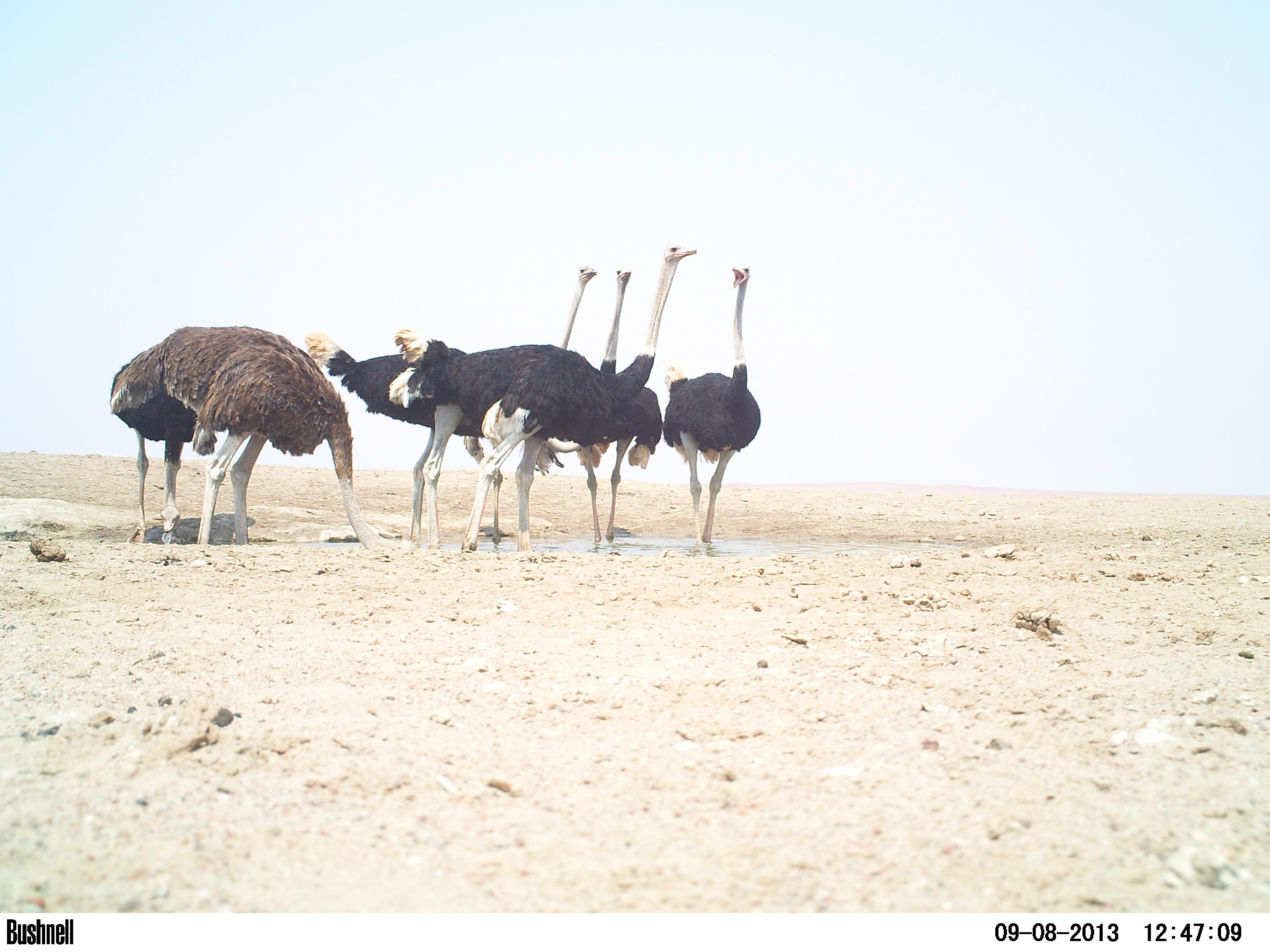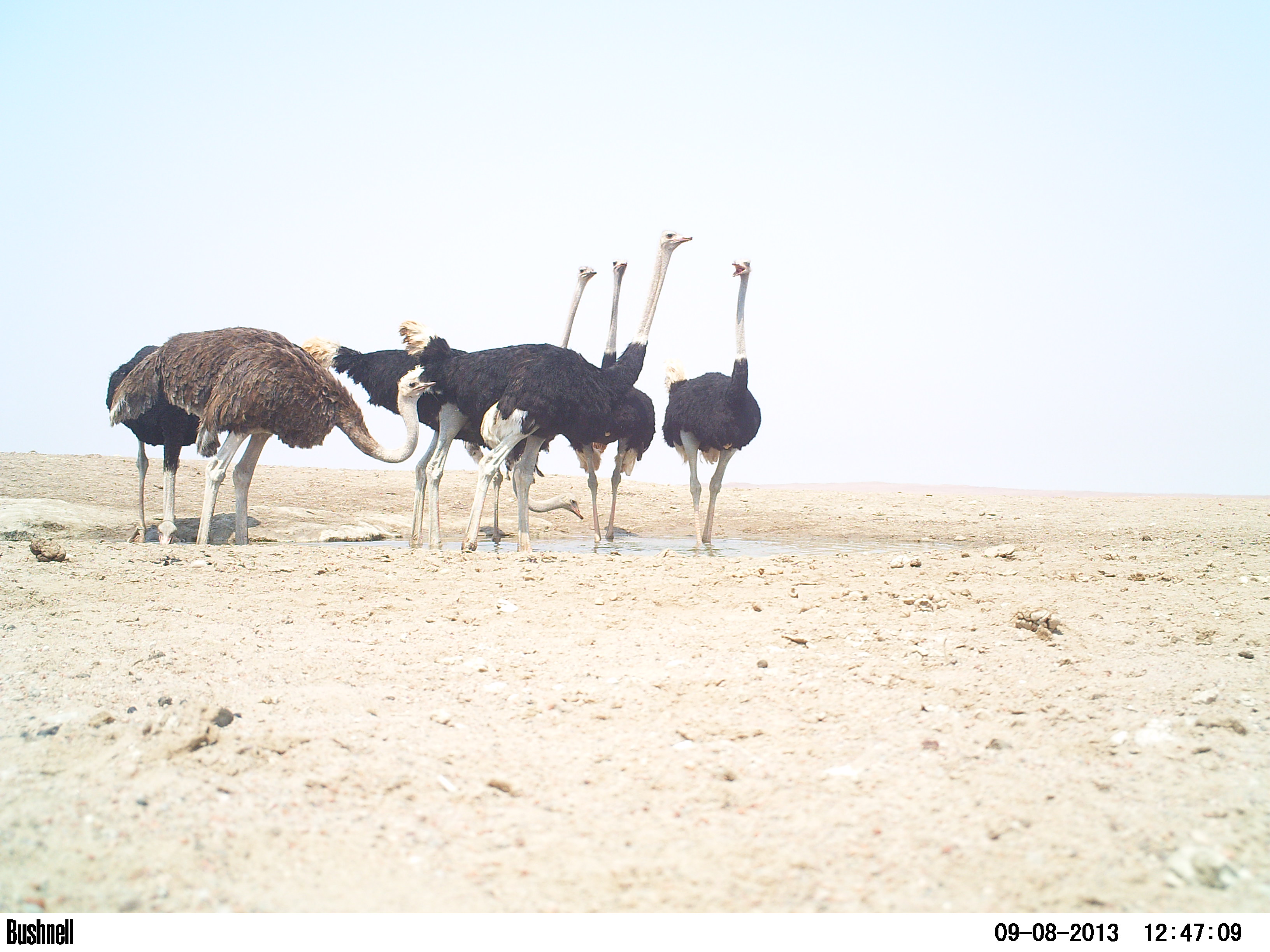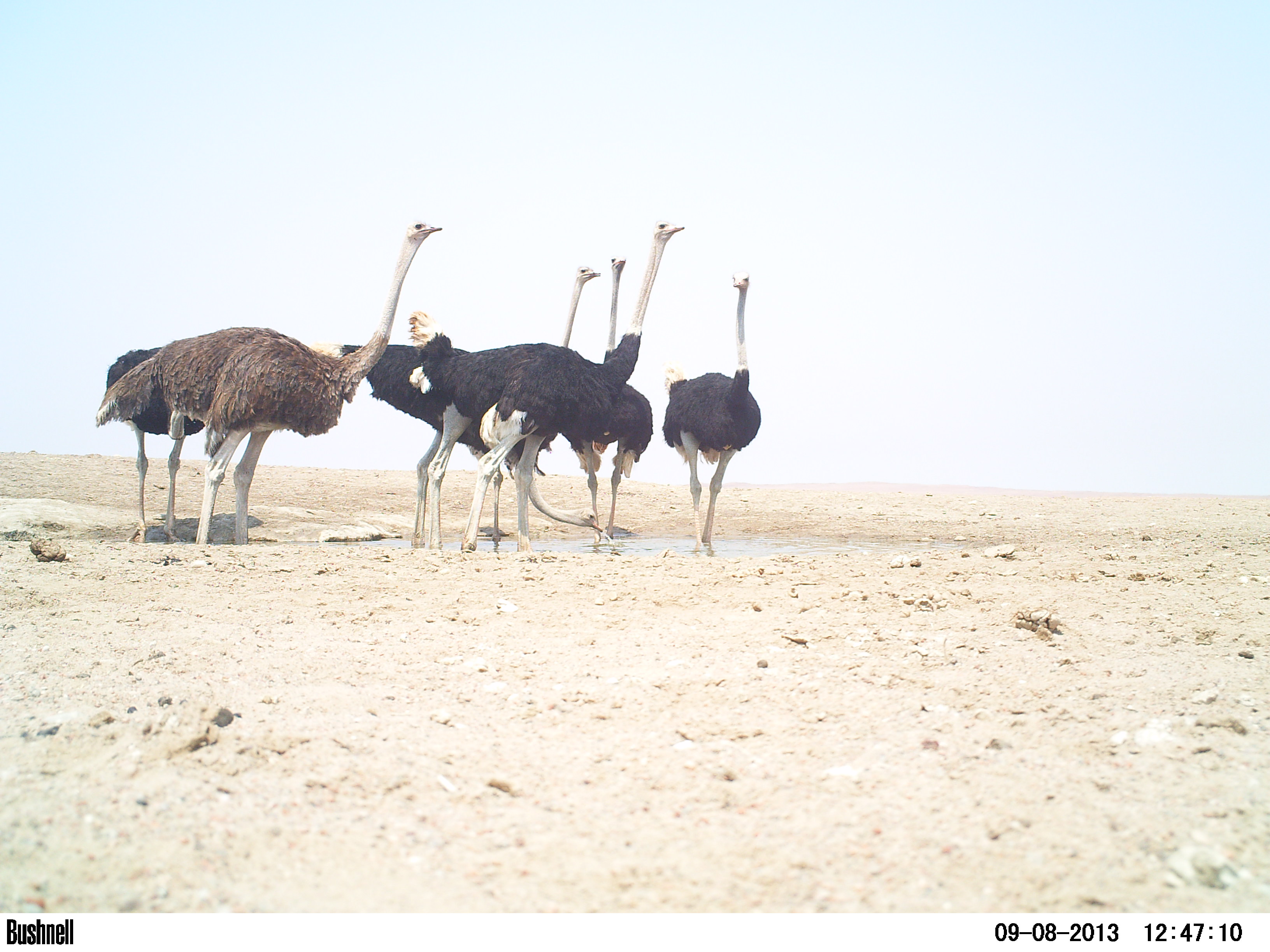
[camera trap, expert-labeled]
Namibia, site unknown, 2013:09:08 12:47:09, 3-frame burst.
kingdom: Animalia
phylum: Chordata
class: Aves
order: Struthioniformes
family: Struthionidae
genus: Struthio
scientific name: Struthio camelus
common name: common ostrich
Struthio camelus (common ostrich).